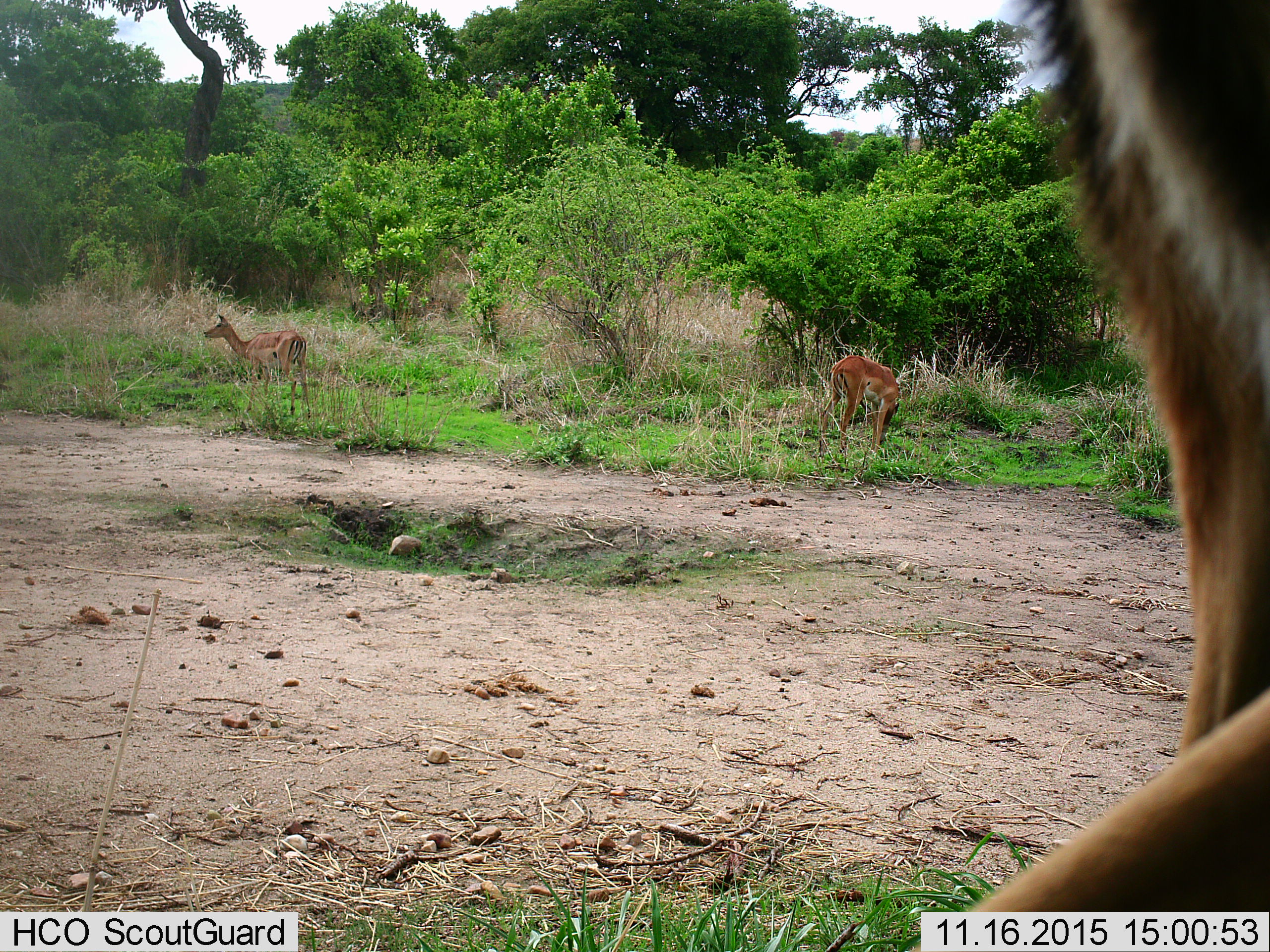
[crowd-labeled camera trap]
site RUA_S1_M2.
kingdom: Animalia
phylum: Chordata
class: Mammalia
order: Artiodactyla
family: Bovidae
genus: Aepyceros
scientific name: Aepyceros melampus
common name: impala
Impala (Aepyceros melampus), count 3. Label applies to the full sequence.